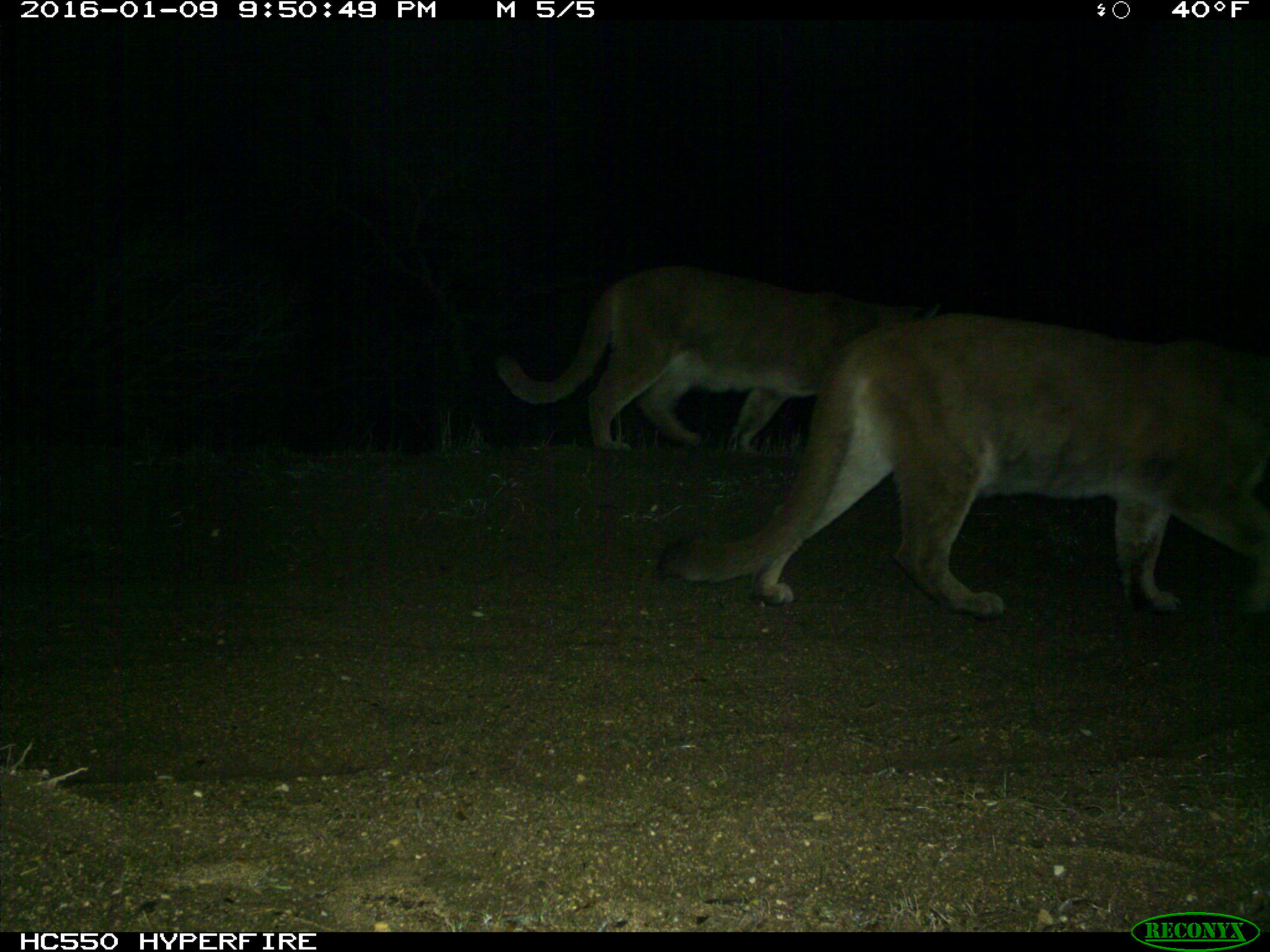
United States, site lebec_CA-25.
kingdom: Animalia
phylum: Chordata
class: Mammalia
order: Carnivora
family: Felidae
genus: Puma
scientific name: Puma concolor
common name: mountain lion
Puma concolor (mountain lion).